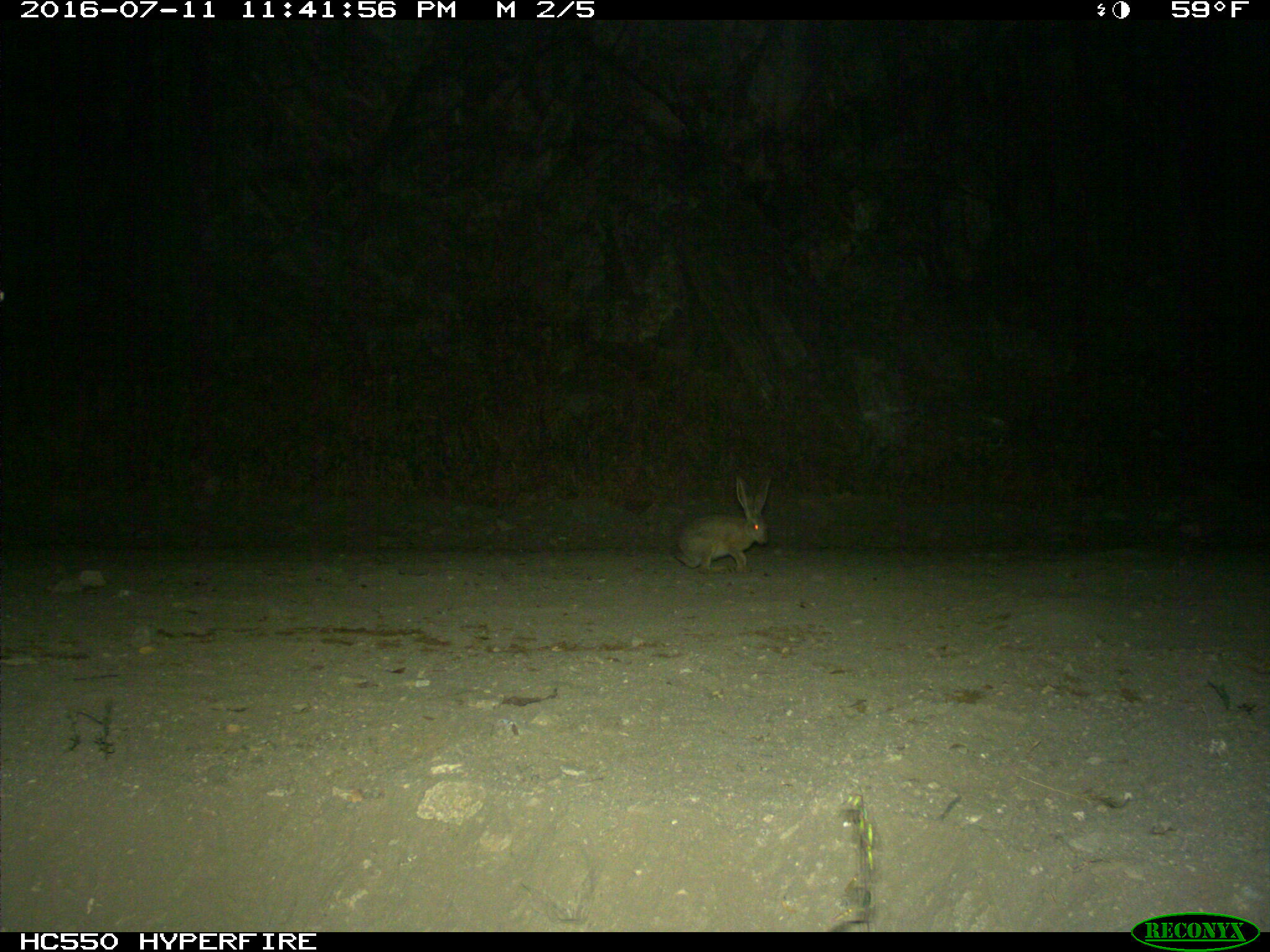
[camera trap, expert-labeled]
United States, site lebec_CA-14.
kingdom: Animalia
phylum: Chordata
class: Mammalia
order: Lagomorpha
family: Leporidae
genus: Lepus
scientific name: Lepus californicus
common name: black-tailed jackrabbit